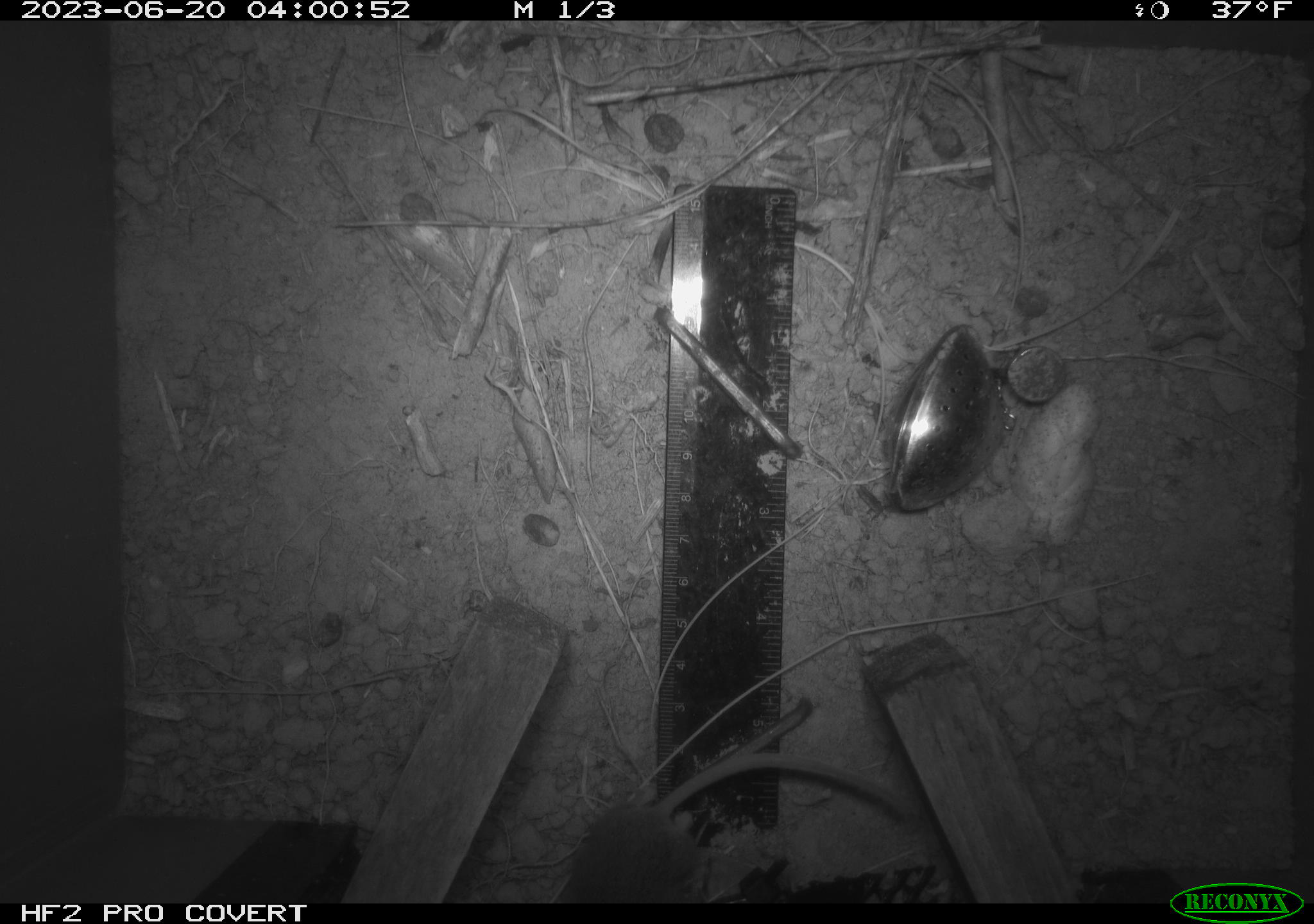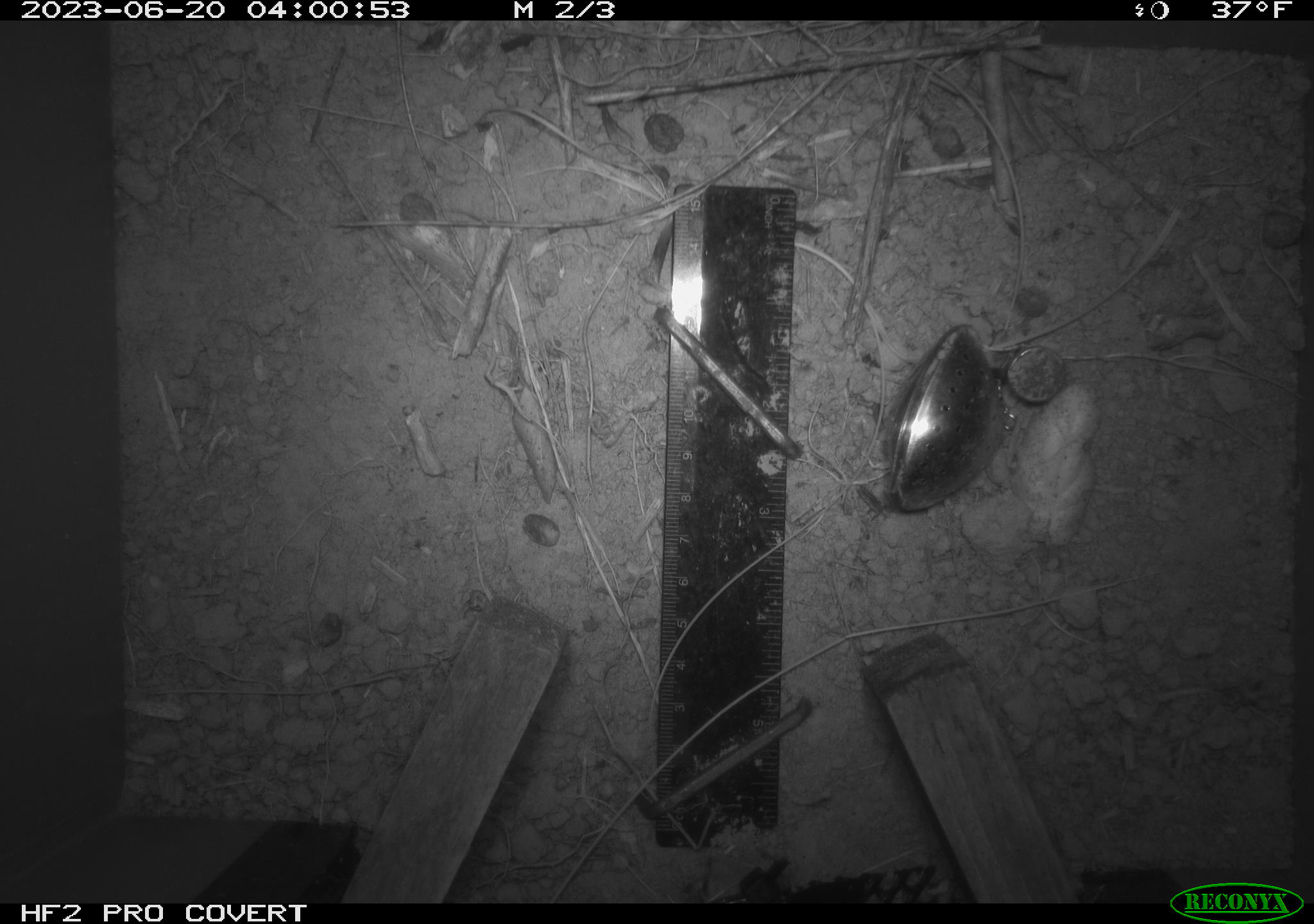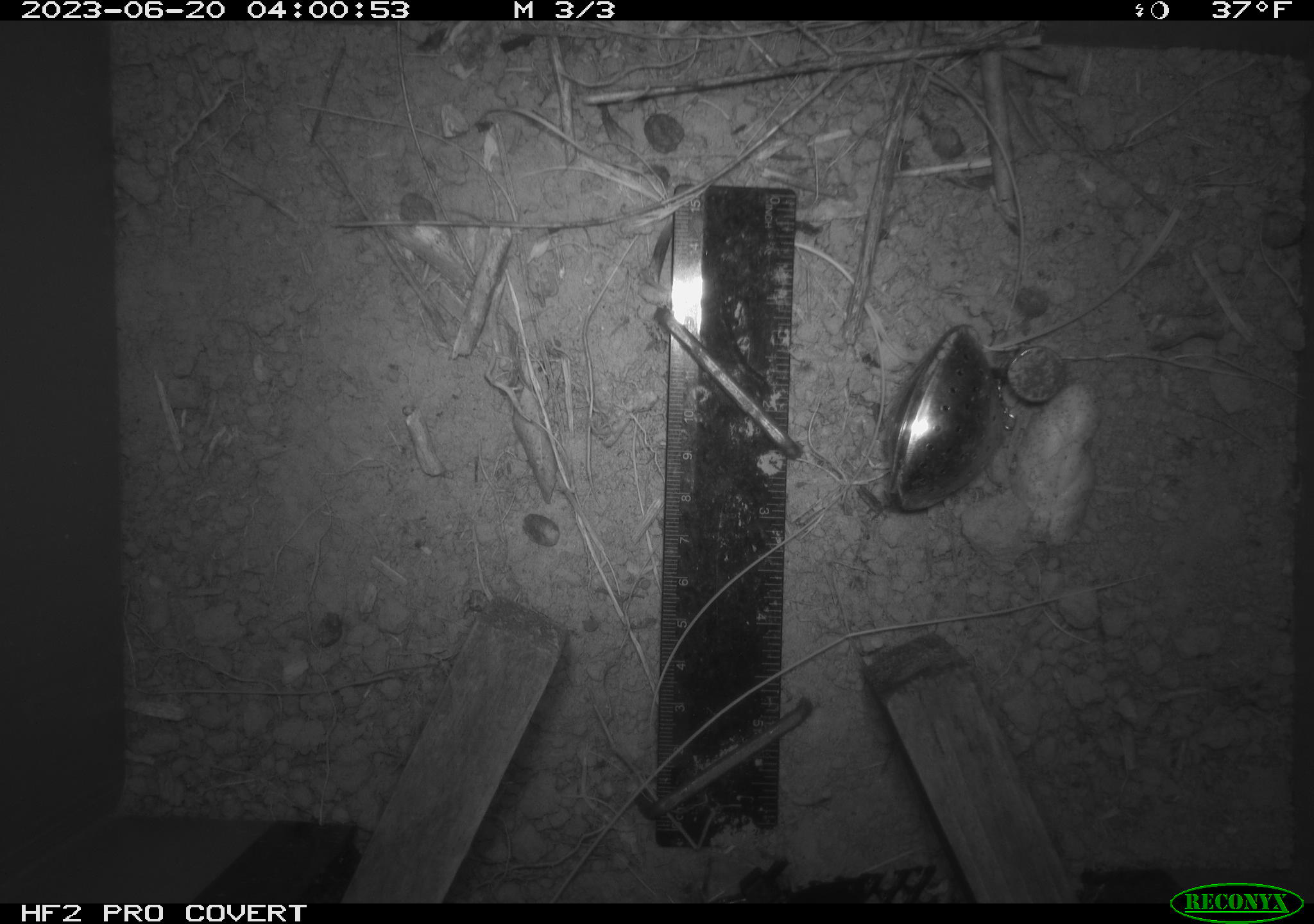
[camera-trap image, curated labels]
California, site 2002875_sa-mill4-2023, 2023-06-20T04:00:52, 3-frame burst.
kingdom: Animalia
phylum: Chordata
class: Mammalia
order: Rodentia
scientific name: Rodentia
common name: mouse species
Mouse species (Rodentia).